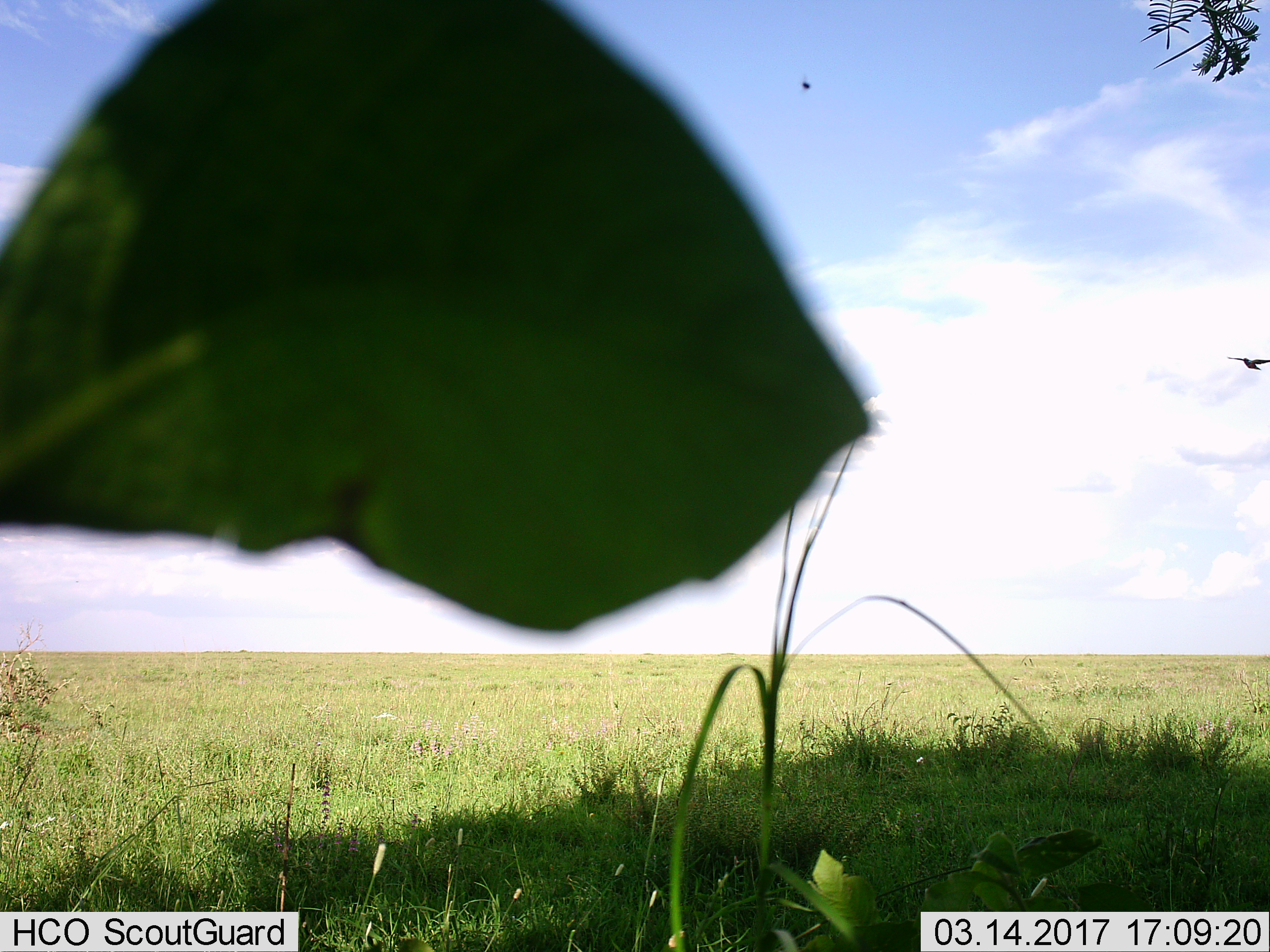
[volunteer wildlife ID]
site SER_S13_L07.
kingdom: Animalia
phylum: Chordata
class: Aves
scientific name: Aves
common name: bird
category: birdother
Birdother (bird) (Aves), count 1. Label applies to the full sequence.